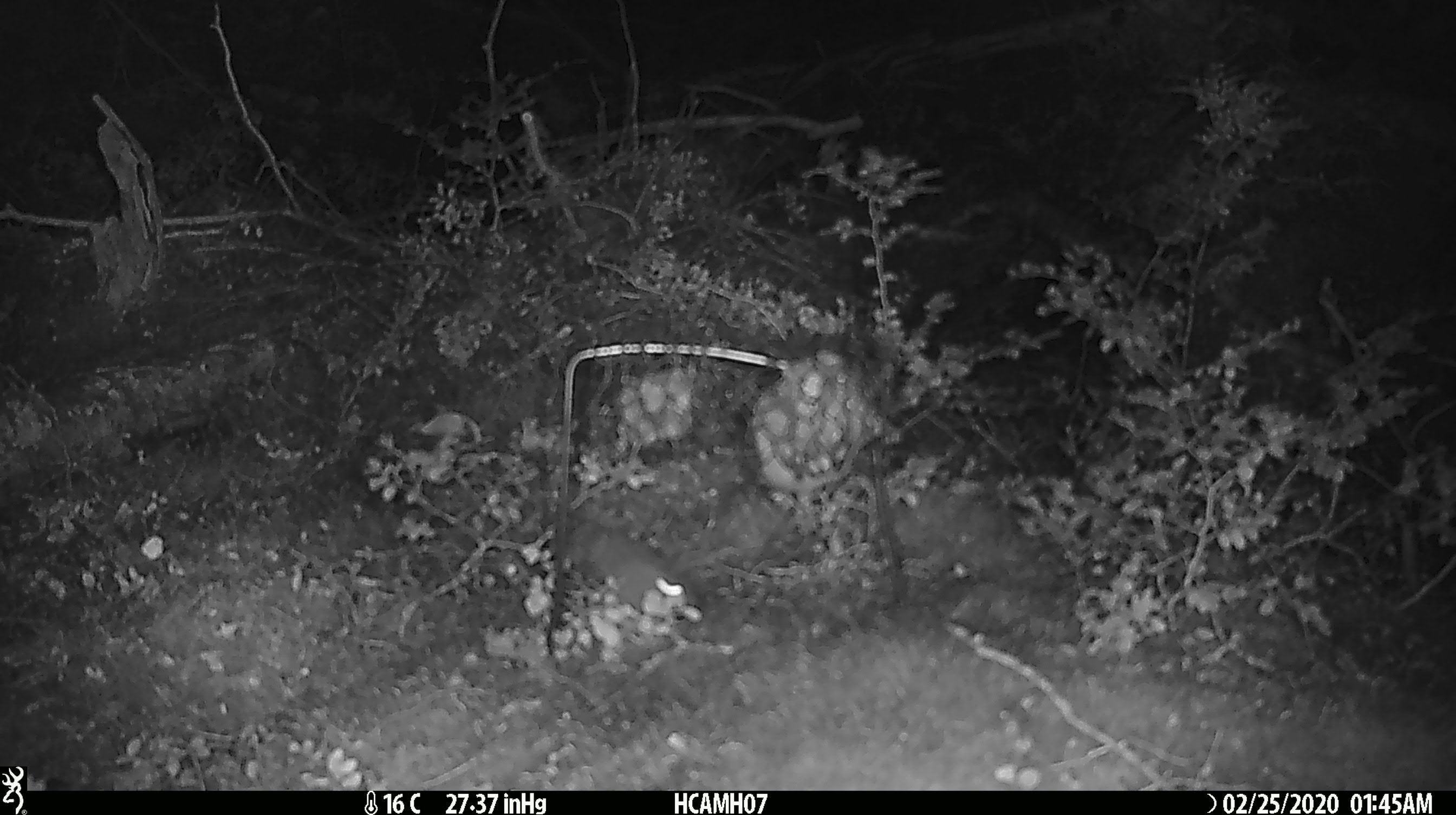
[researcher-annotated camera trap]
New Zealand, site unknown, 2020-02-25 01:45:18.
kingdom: Animalia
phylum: Chordata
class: Mammalia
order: Rodentia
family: Muridae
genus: Mus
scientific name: Mus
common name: mouse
Mouse (Mus).